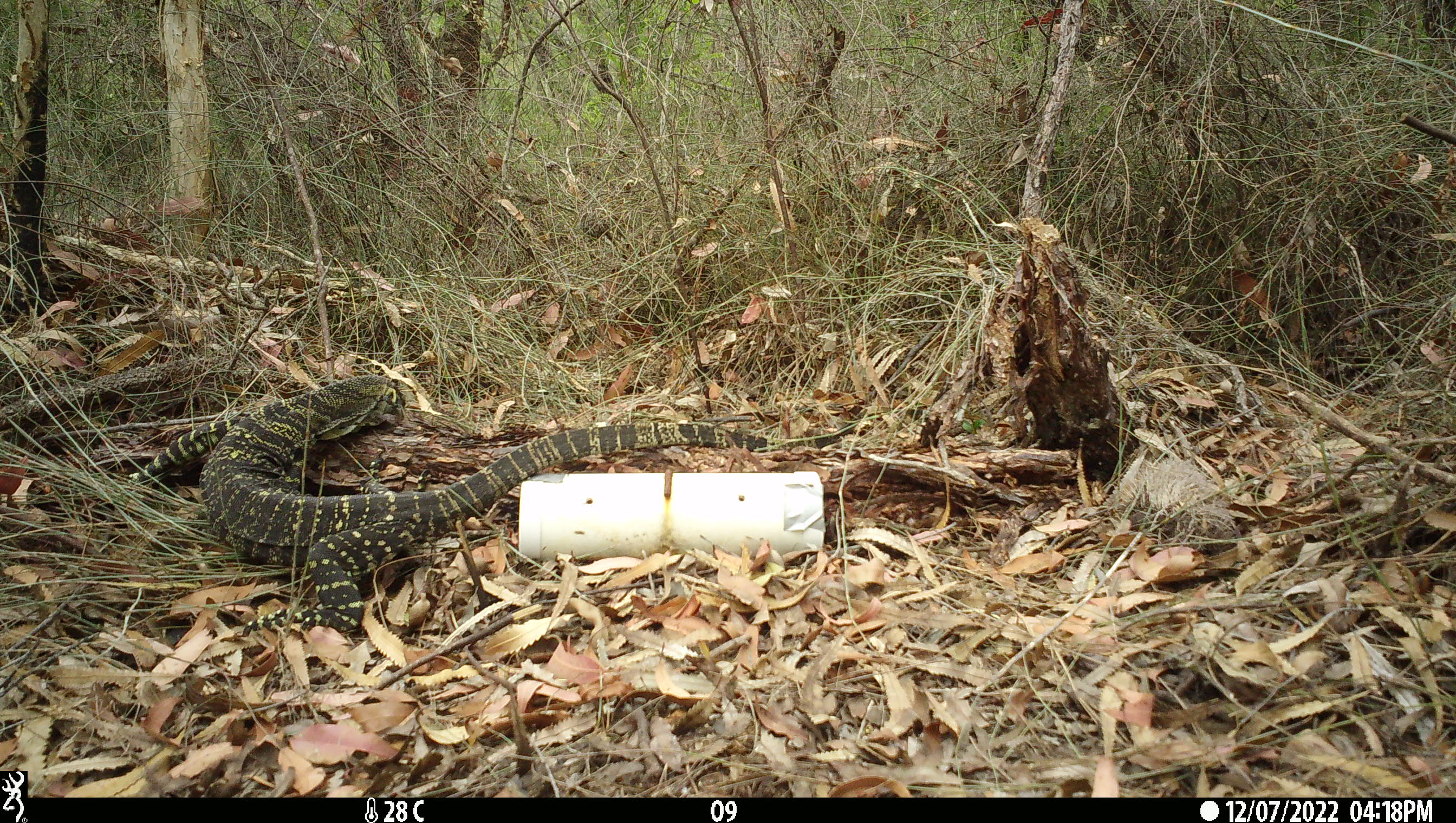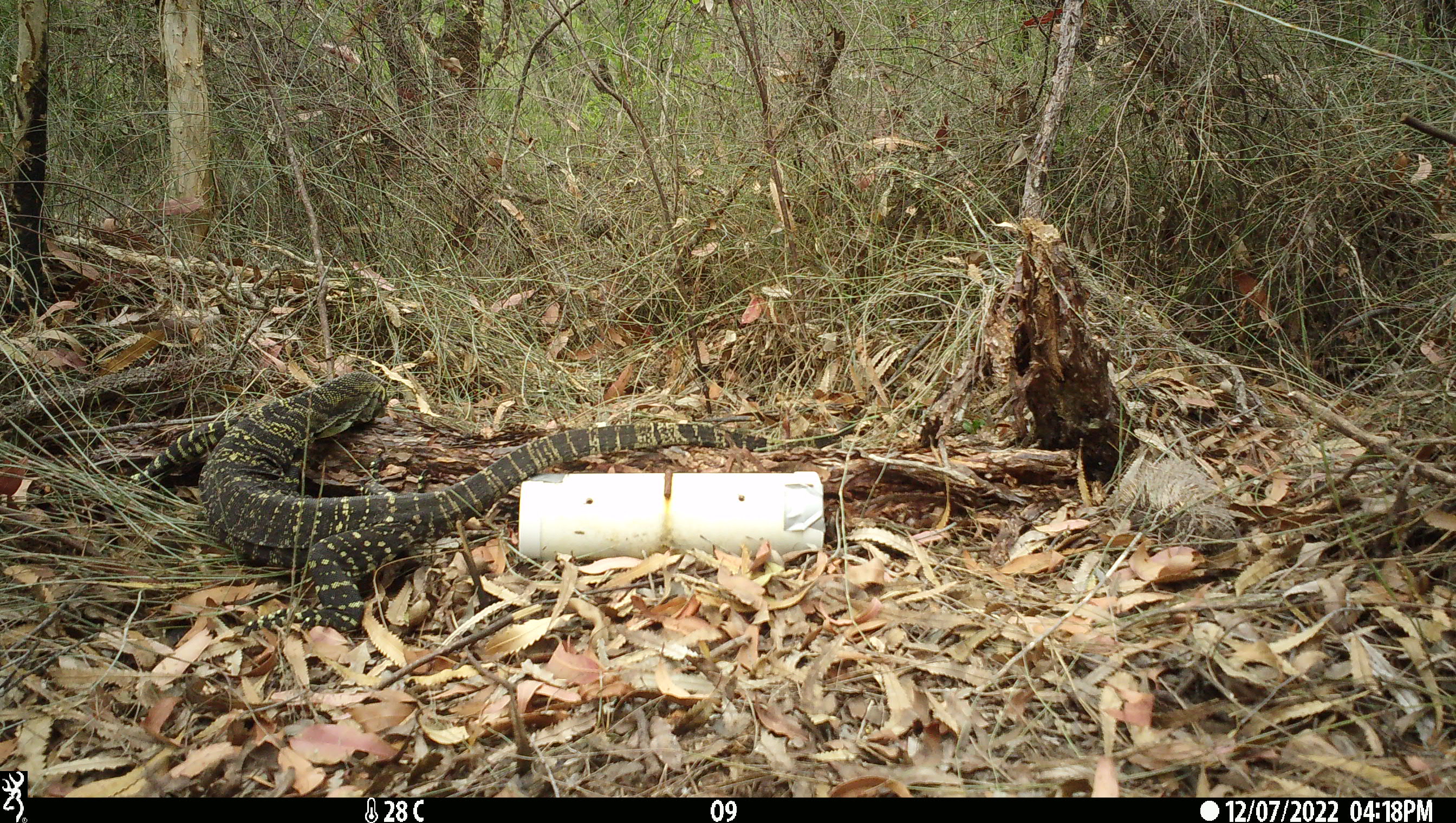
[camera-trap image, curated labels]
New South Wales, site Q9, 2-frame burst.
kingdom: Animalia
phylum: Chordata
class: Reptilia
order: Squamata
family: Varanidae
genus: Varanus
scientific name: Varanus varius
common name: lace monitor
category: goanna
Goanna (lace monitor) (Varanus varius).